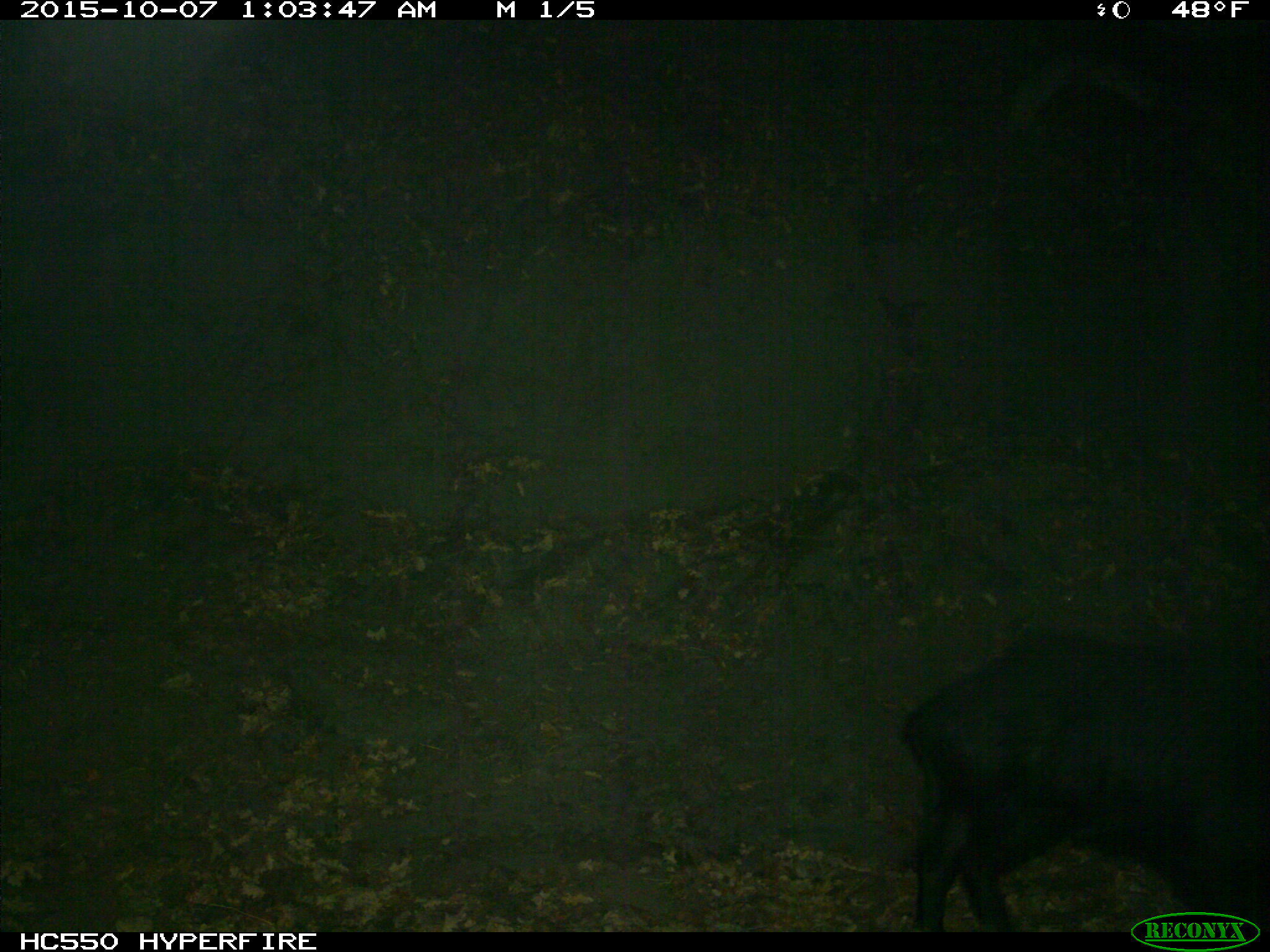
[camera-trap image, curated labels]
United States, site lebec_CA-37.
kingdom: Animalia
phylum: Chordata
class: Mammalia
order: Artiodactyla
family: Suidae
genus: Sus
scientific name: Sus scrofa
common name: wild boar